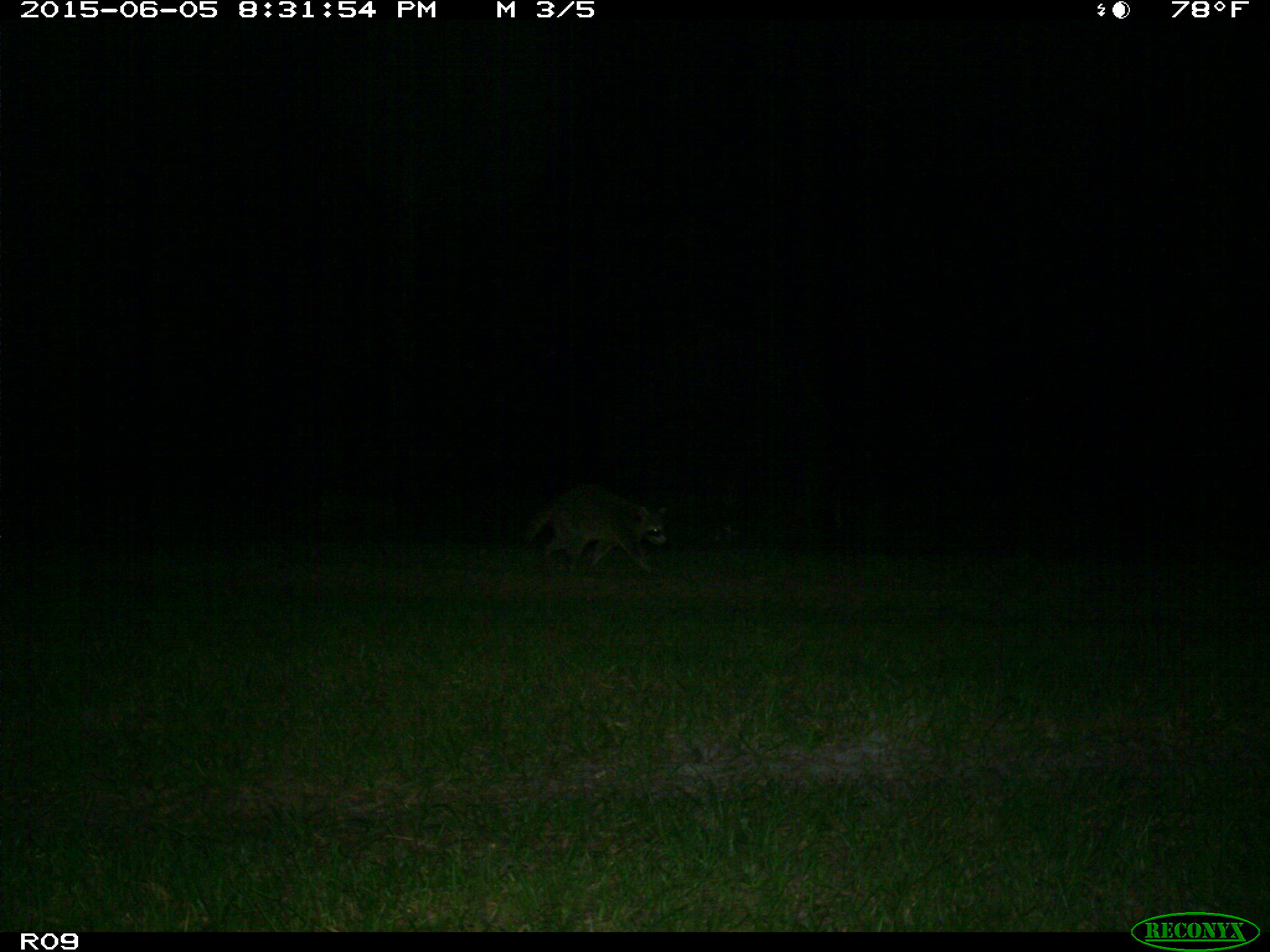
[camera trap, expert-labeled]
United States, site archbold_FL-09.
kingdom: Animalia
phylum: Chordata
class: Mammalia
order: Carnivora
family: Procyonidae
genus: Procyon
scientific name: Procyon lotor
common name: common raccoon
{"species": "Procyon lotor (common raccoon)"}